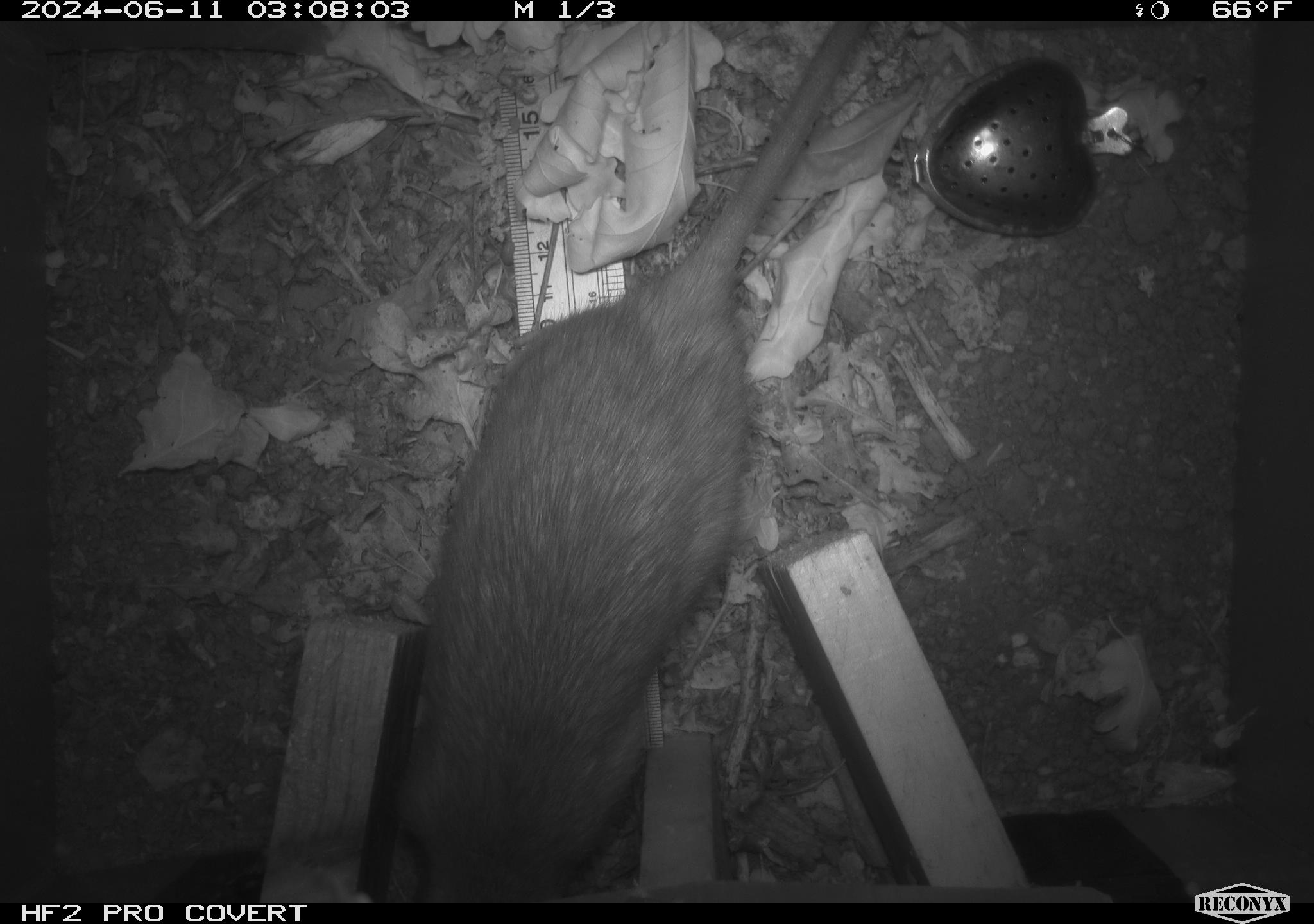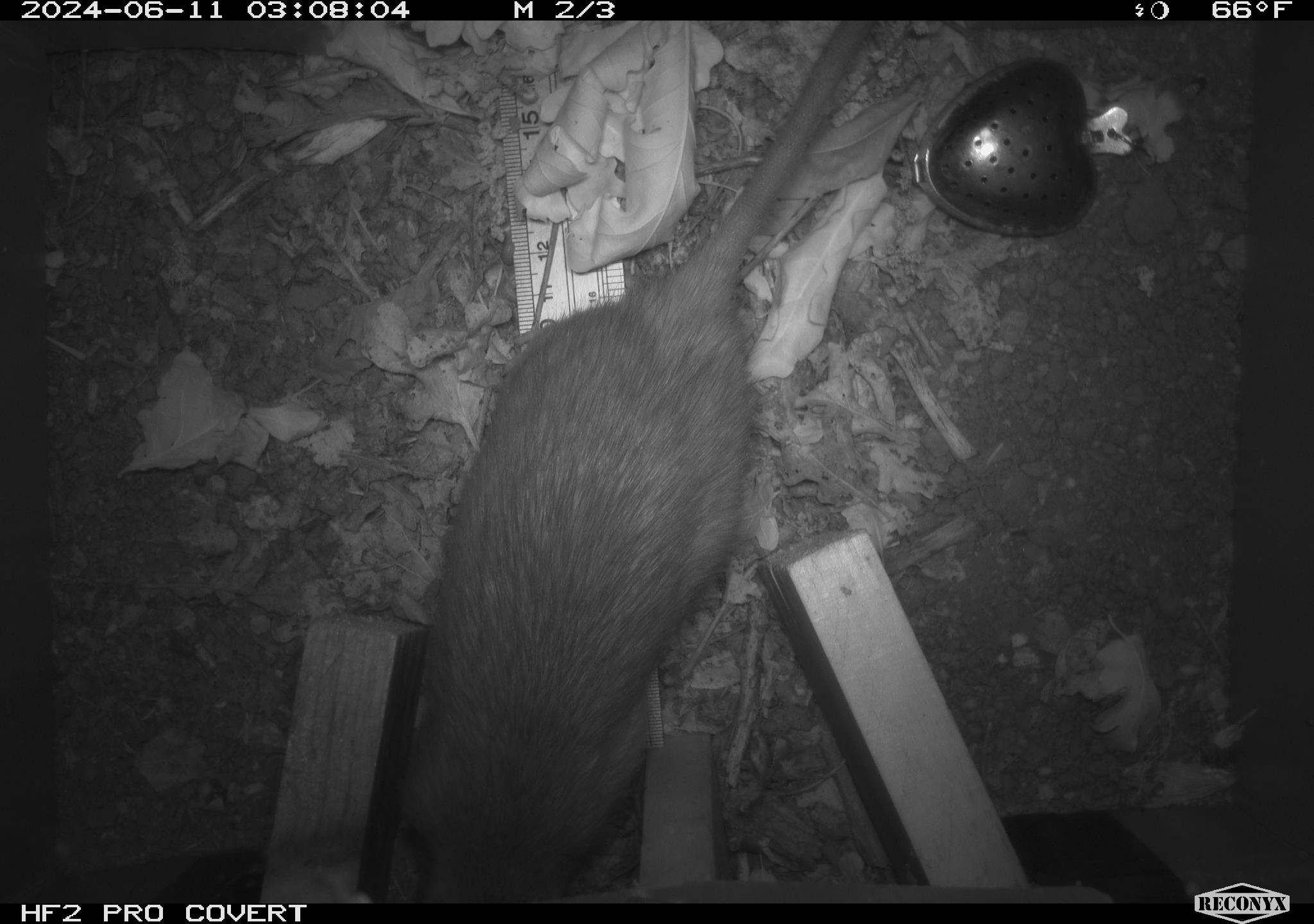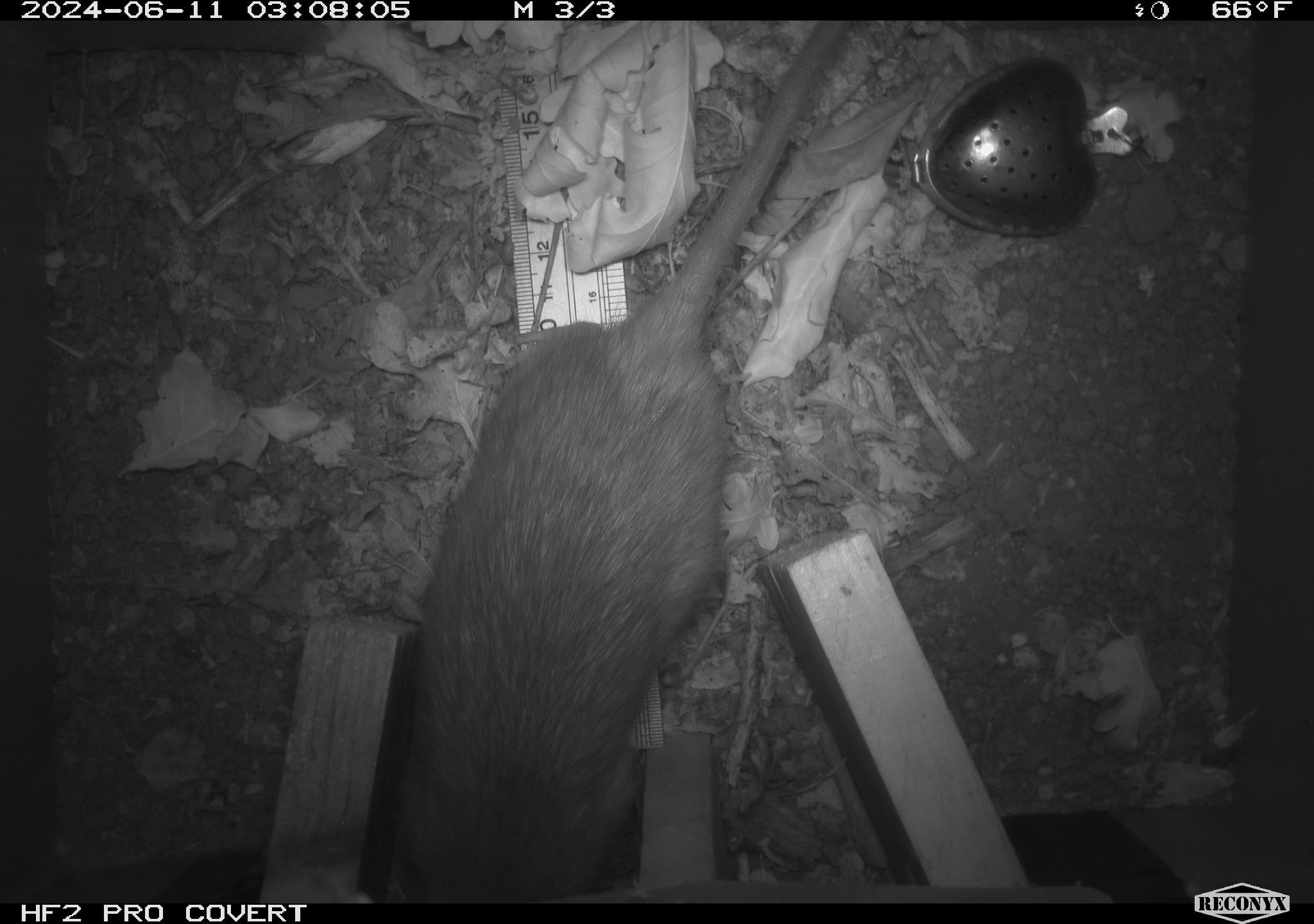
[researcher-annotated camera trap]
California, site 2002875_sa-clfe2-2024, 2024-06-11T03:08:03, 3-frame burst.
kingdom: Animalia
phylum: Chordata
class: Mammalia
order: Rodentia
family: Muridae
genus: Rattus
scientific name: Rattus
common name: rat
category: rattus species